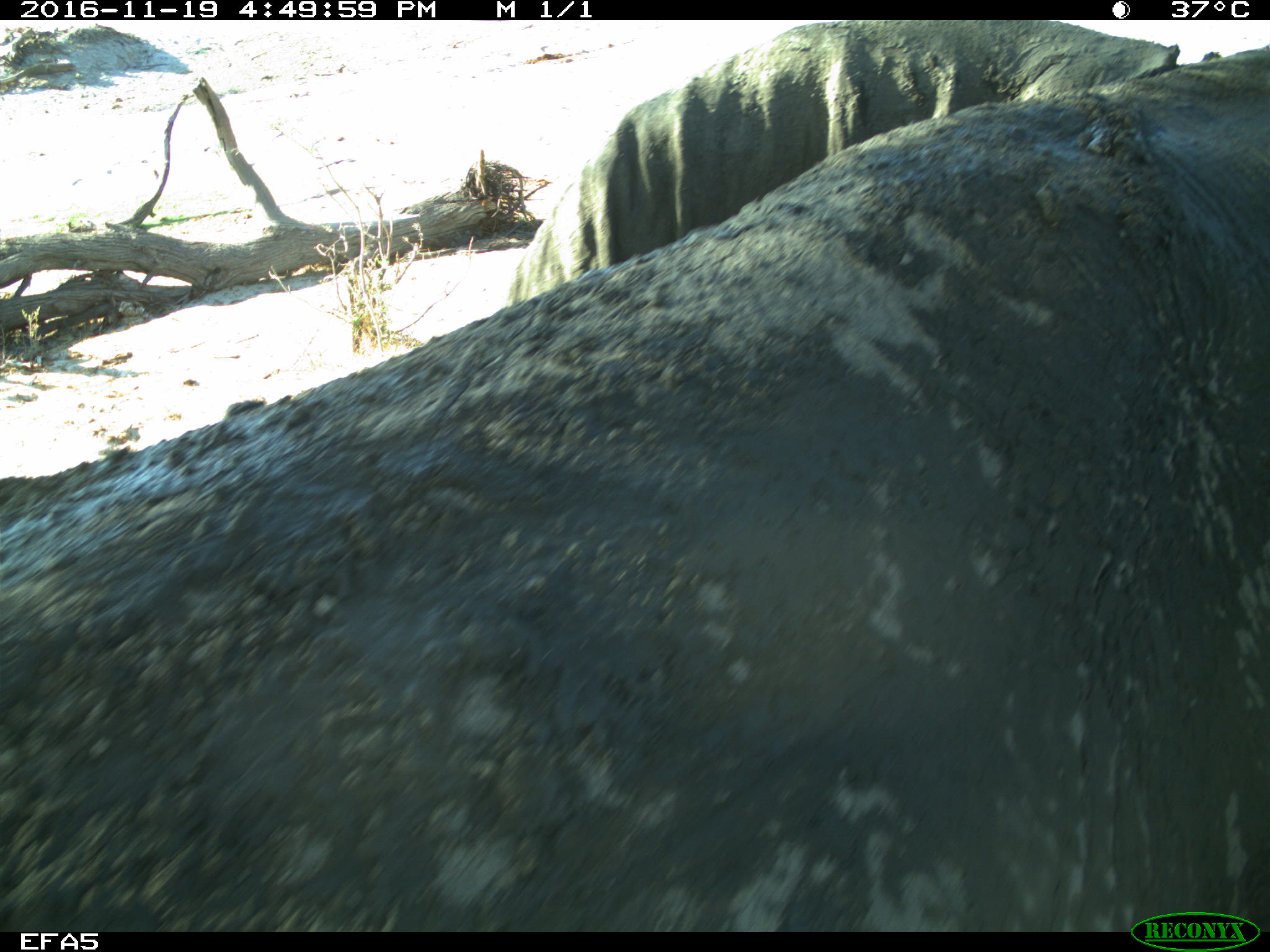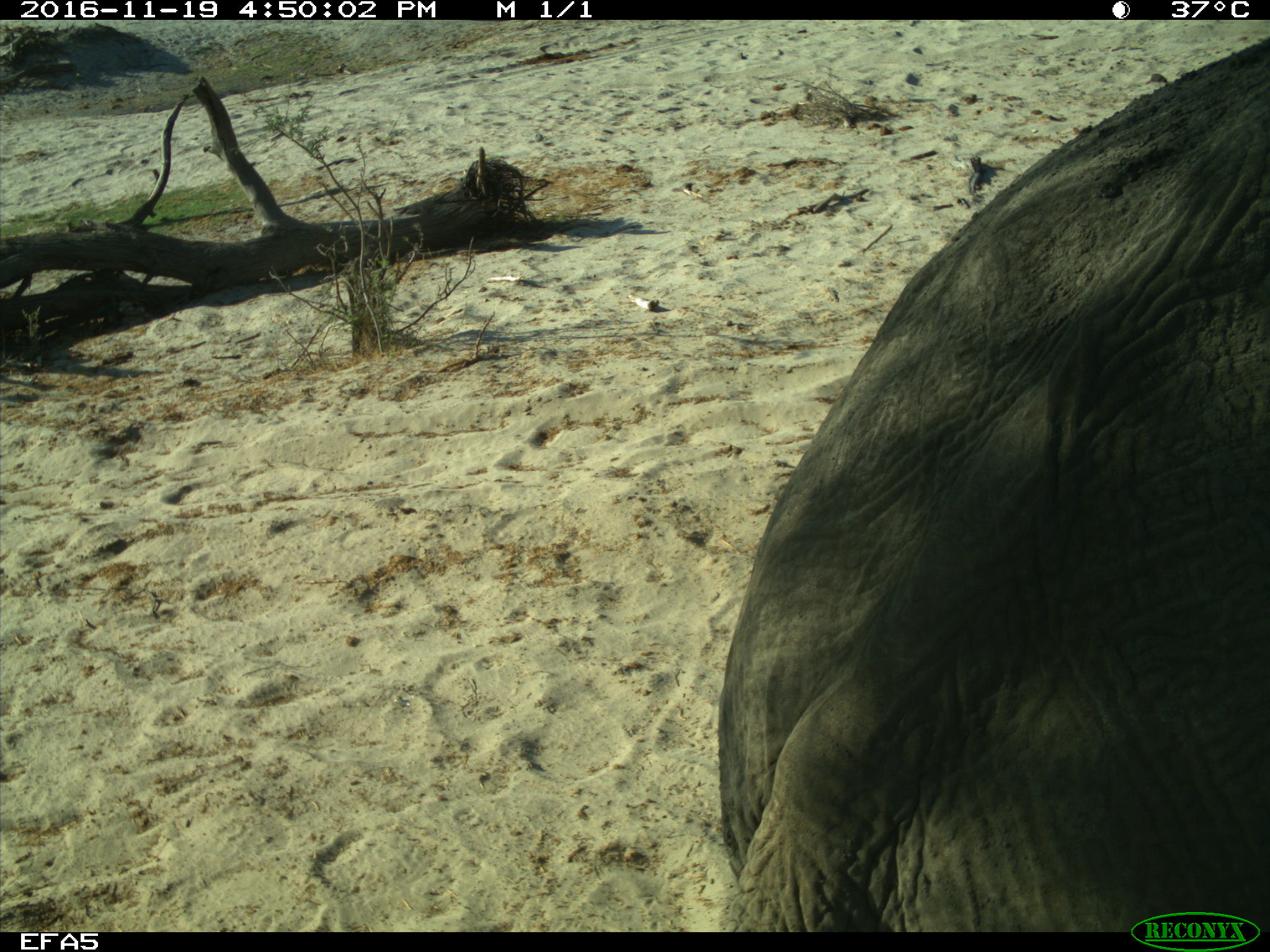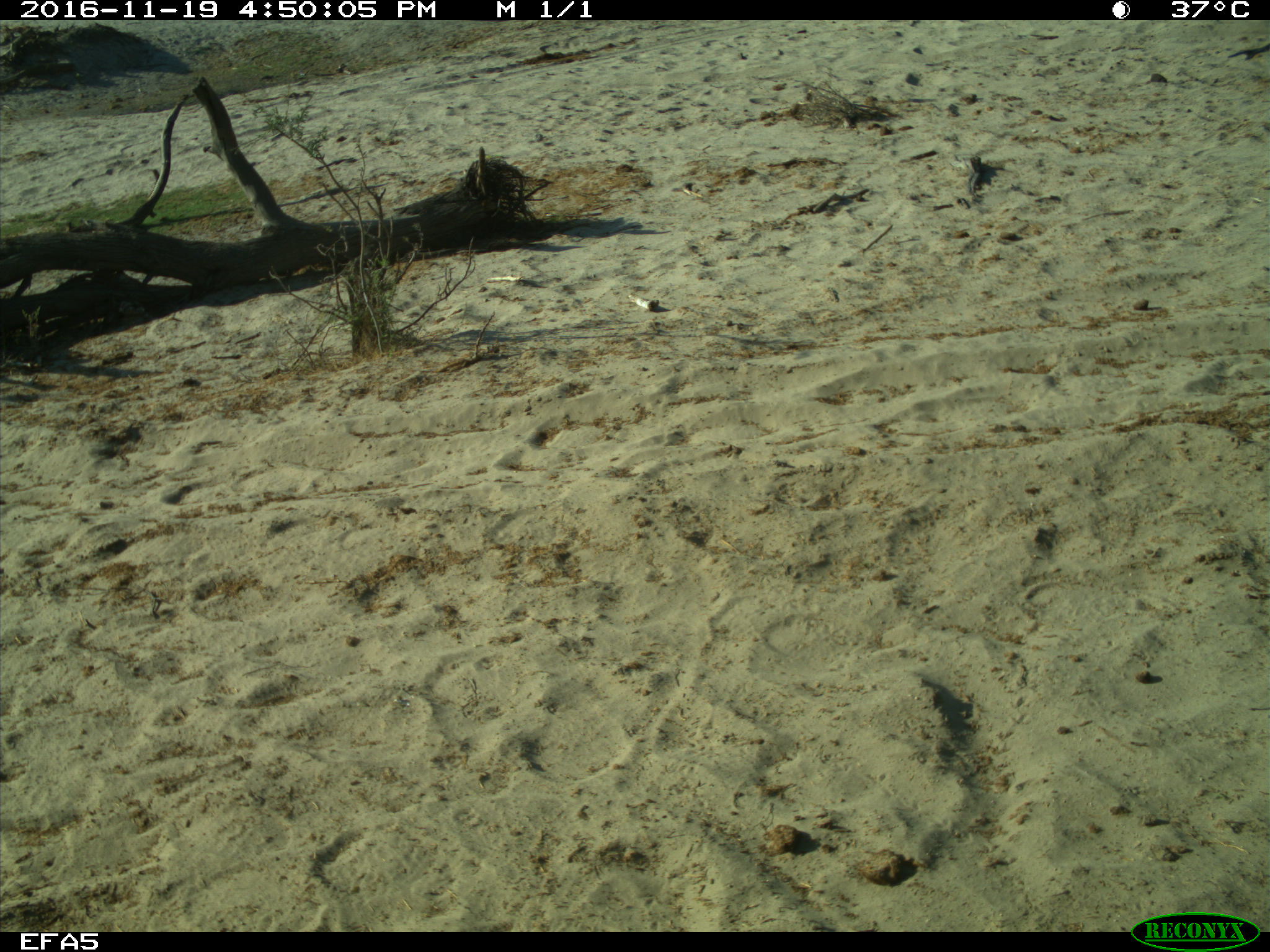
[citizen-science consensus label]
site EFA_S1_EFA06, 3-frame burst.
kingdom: Animalia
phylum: Chordata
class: Mammalia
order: Proboscidea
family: Elephantidae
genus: Loxodonta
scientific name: Loxodonta africana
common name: african bush elephant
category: elephant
Elephant (african bush elephant) (Loxodonta africana), count 1. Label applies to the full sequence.